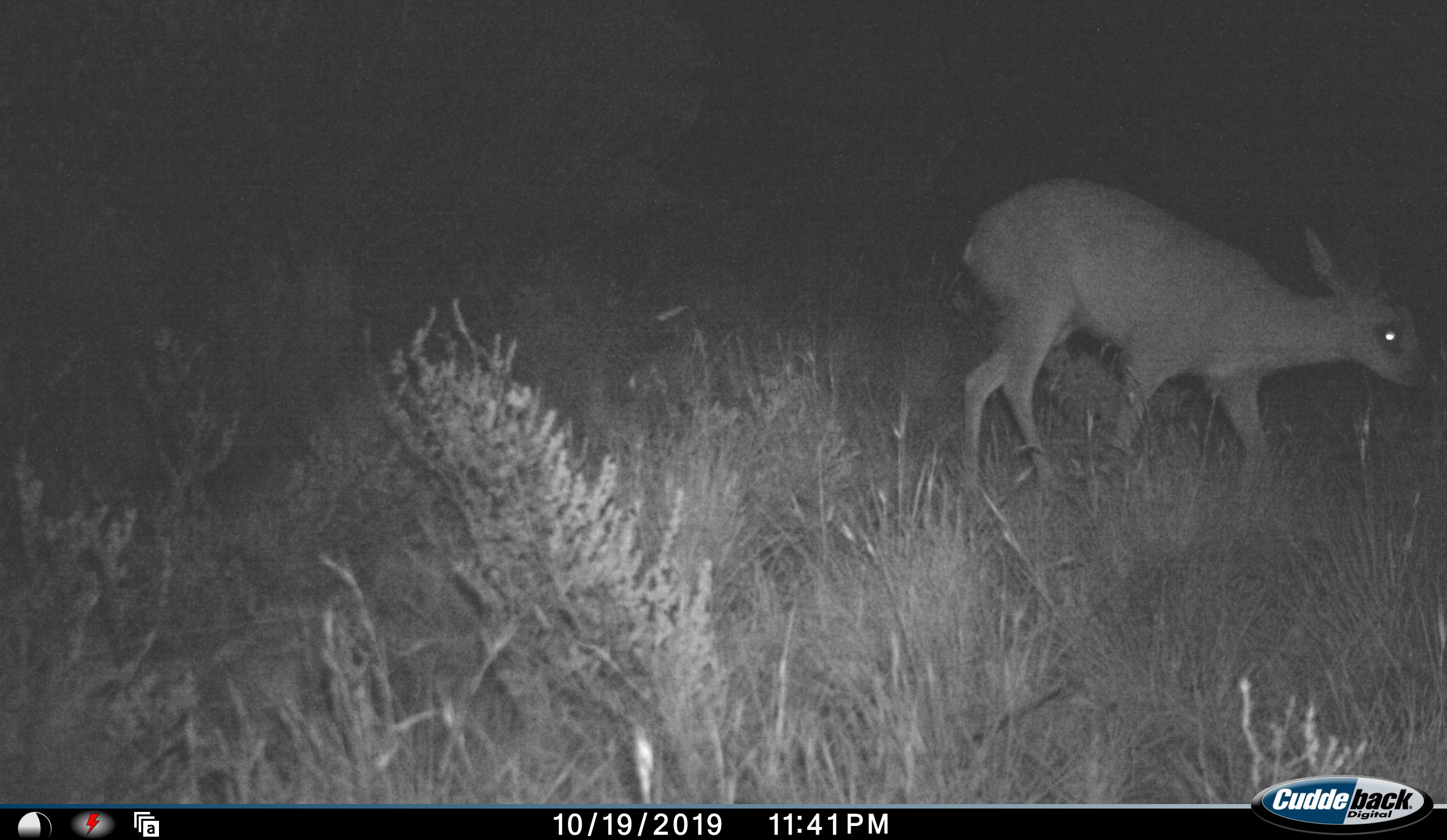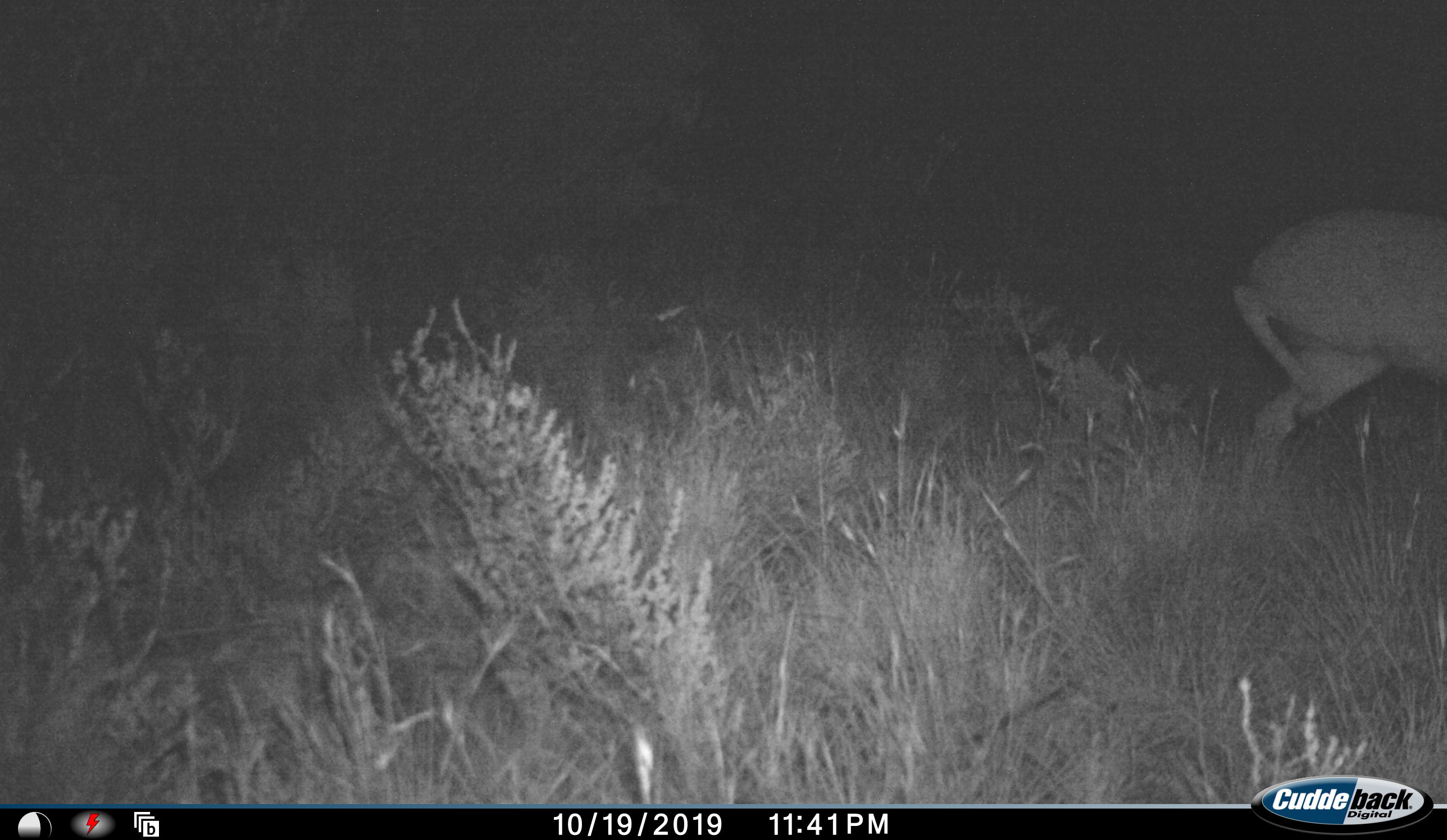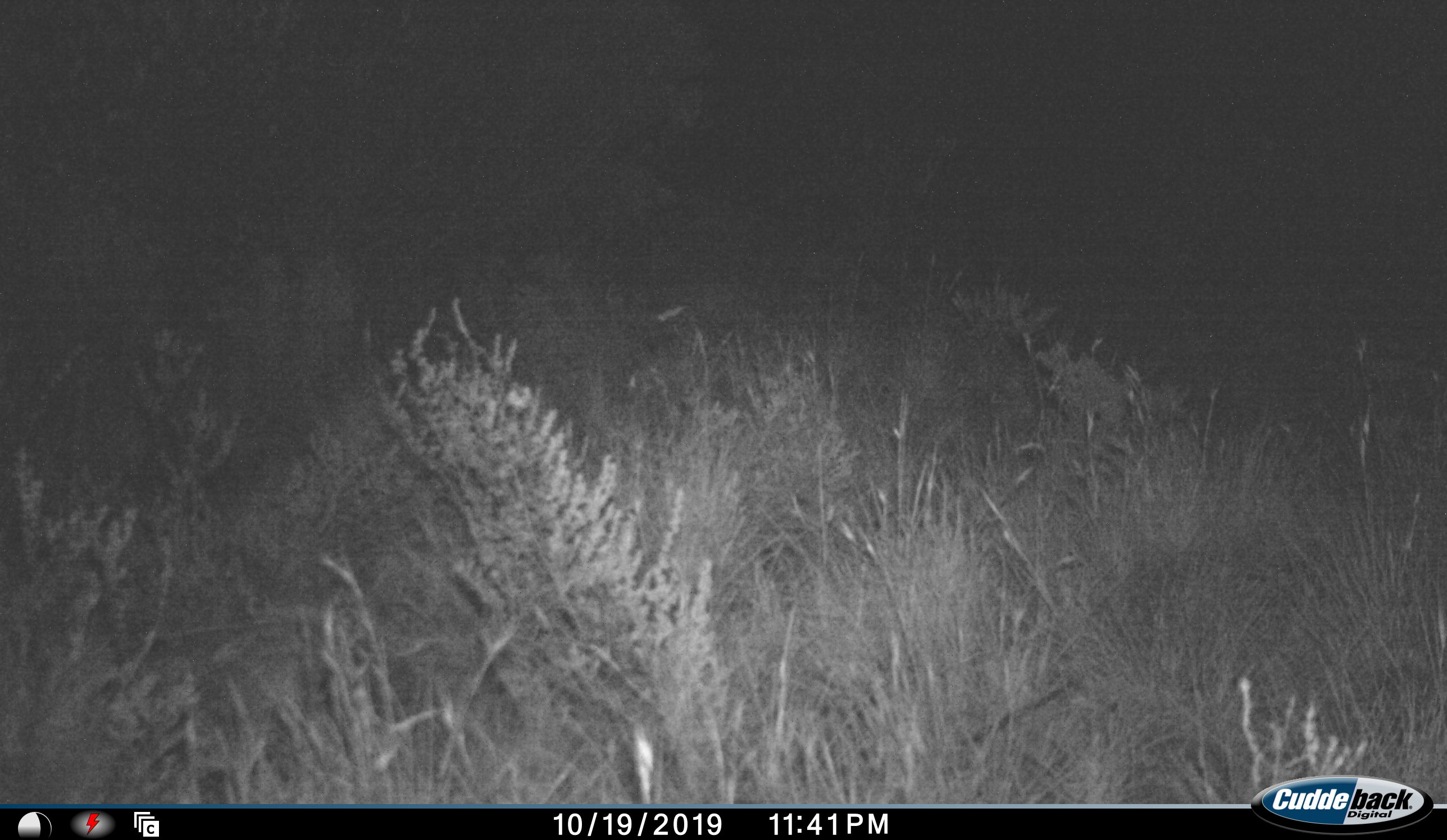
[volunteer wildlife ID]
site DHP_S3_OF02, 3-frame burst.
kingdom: Animalia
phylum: Chordata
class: Mammalia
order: Artiodactyla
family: Bovidae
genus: Raphicerus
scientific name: Raphicerus campestris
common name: steenbok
Steenbok (Raphicerus campestris), count 1. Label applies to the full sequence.